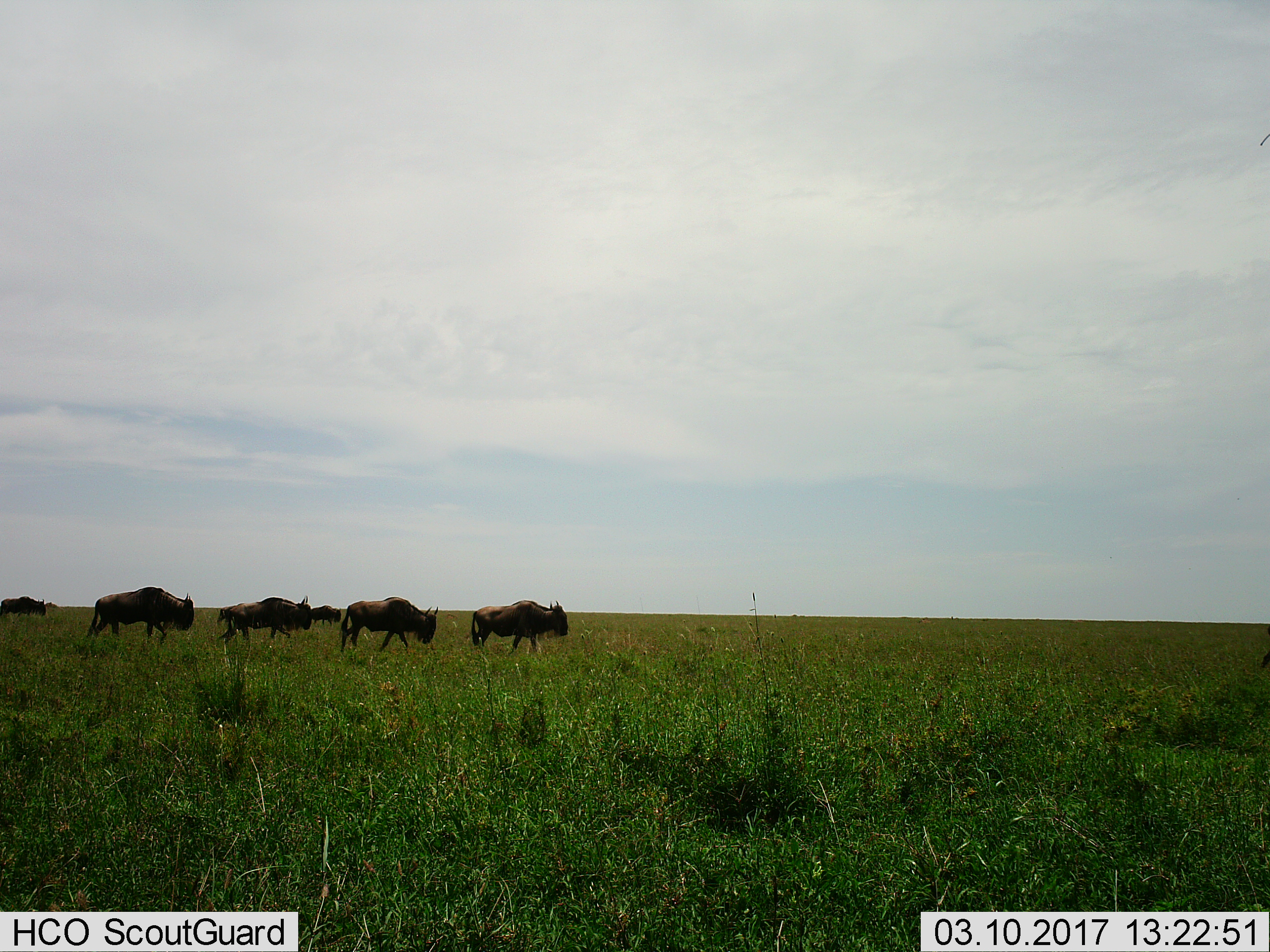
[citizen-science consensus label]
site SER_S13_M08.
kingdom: Animalia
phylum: Chordata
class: Mammalia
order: Artiodactyla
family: Bovidae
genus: Connochaetes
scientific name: Connochaetes taurinus taurinus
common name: blue wildebeest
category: wildebeestblue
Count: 6.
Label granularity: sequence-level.